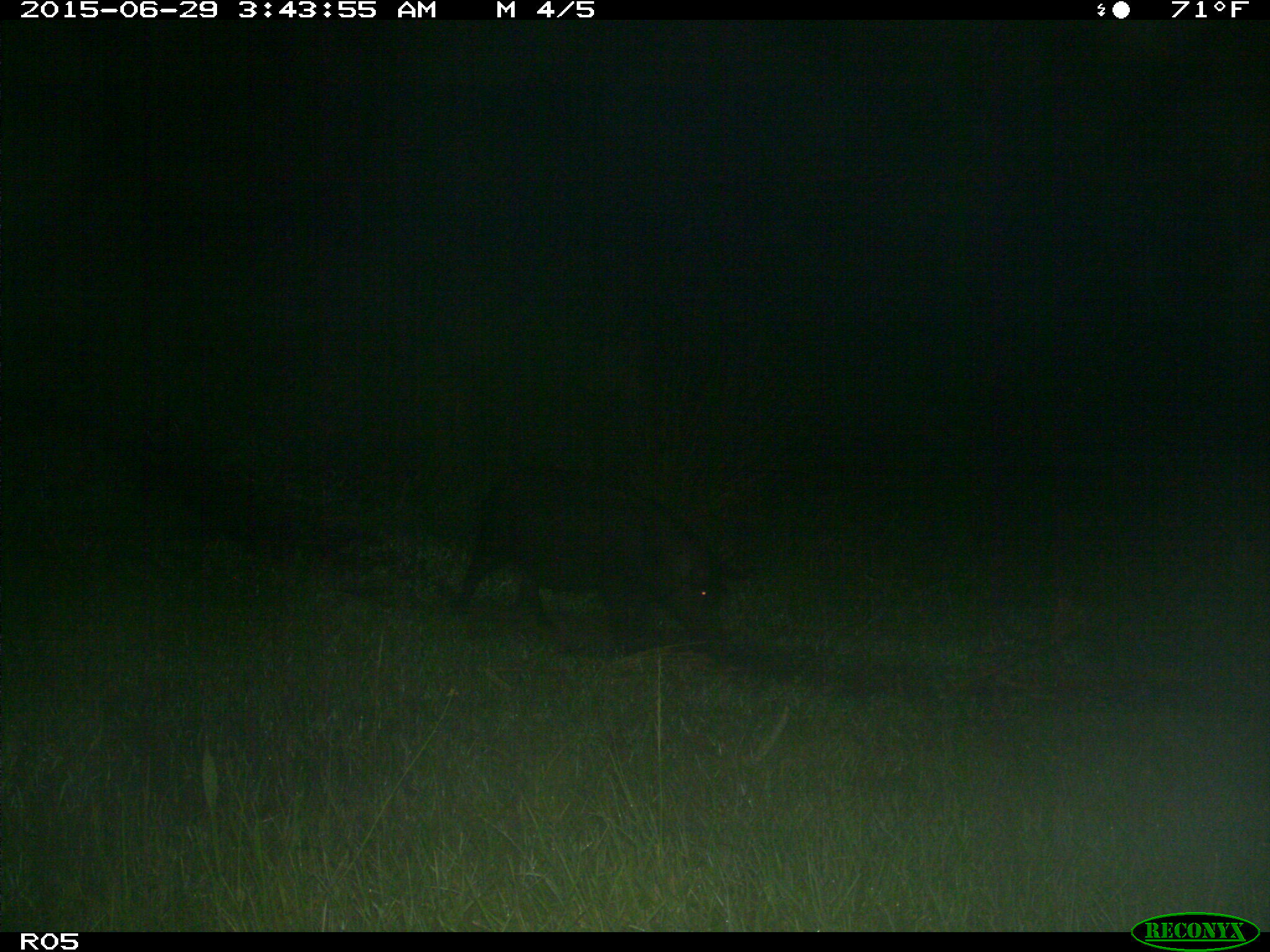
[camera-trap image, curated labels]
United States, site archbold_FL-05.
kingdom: Animalia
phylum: Chordata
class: Mammalia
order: Artiodactyla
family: Suidae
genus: Sus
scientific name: Sus scrofa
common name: wild boar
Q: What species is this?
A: Sus scrofa (wild boar).